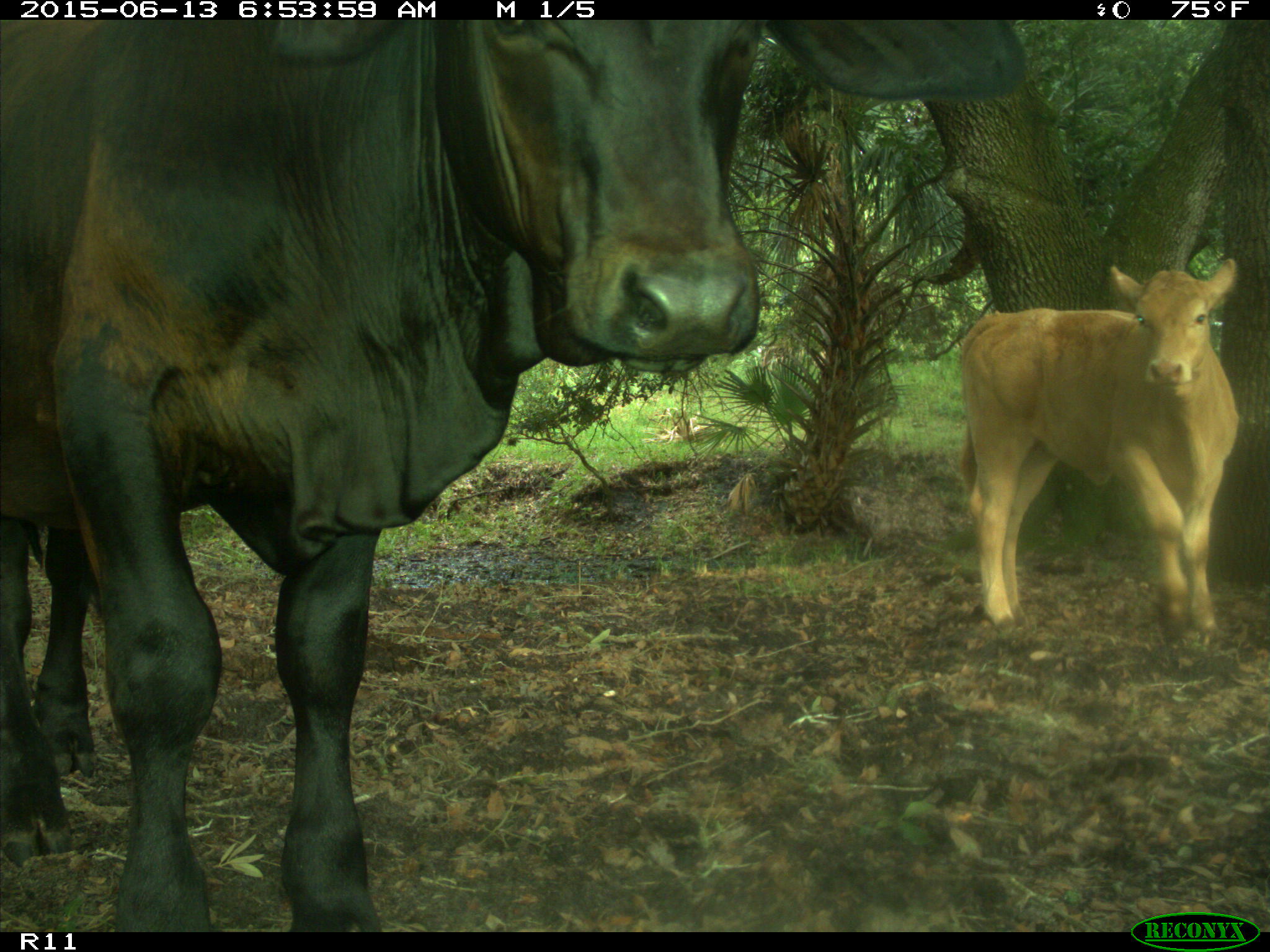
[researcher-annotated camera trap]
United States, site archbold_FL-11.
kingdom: Animalia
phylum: Chordata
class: Mammalia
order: Artiodactyla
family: Bovidae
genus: Bos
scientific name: Bos taurus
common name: domestic cow